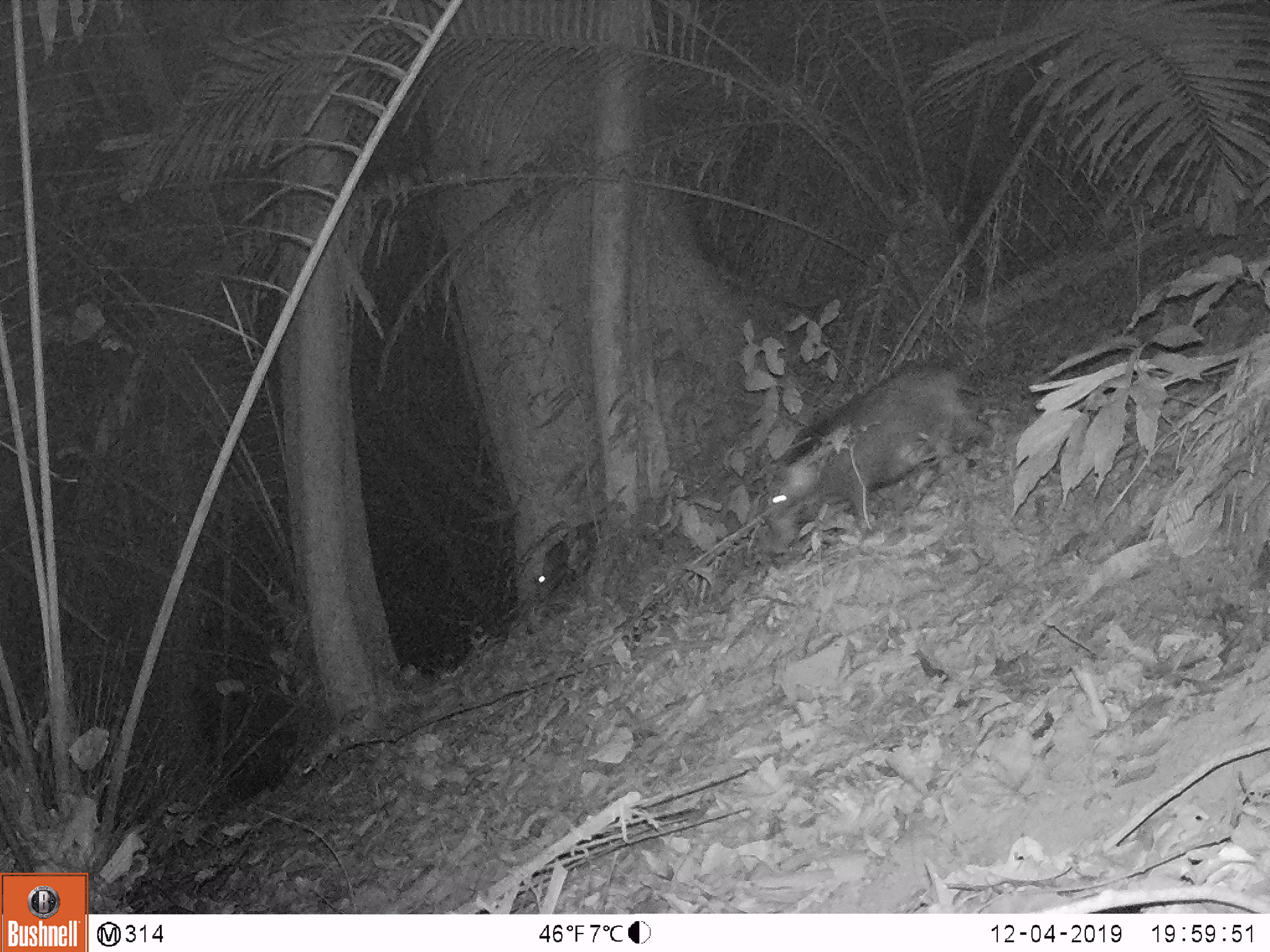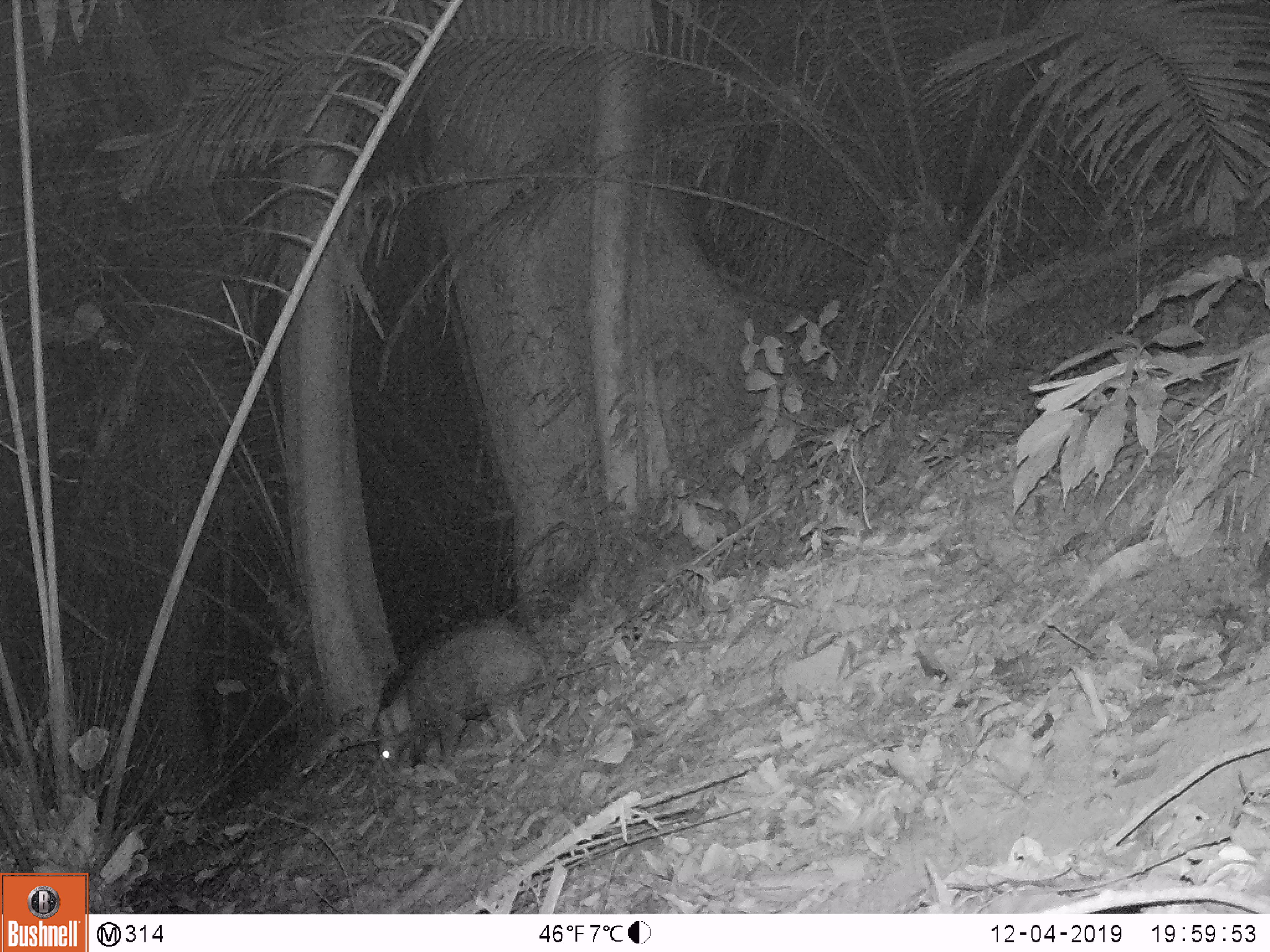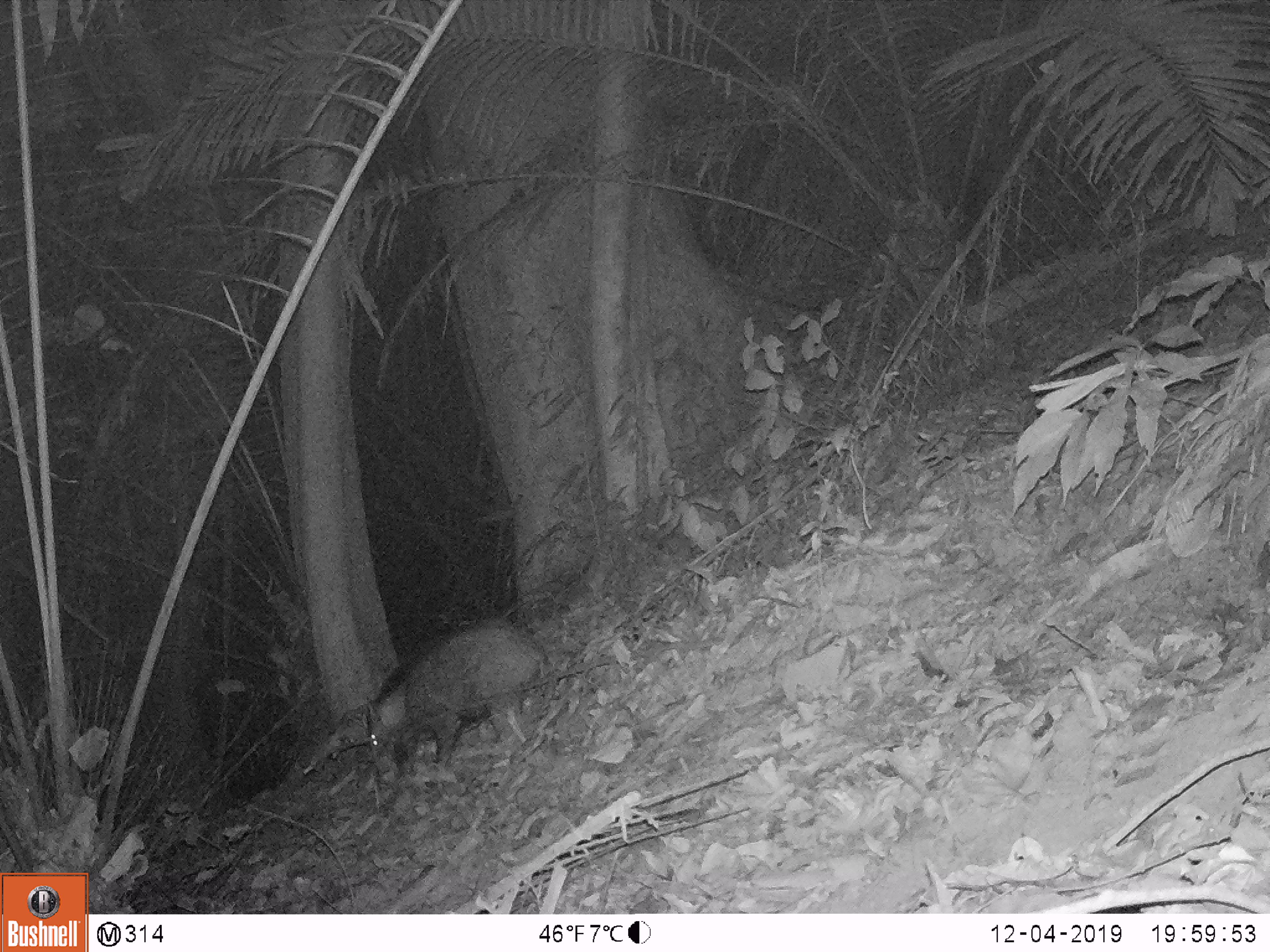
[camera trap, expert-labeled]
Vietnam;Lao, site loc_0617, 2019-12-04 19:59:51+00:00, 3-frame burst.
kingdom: Animalia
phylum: Chordata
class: Mammalia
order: Artiodactyla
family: Suidae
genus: Sus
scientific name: Sus scrofa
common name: eurasian wild pig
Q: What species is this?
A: Eurasian wild pig (Sus scrofa).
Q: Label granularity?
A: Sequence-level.